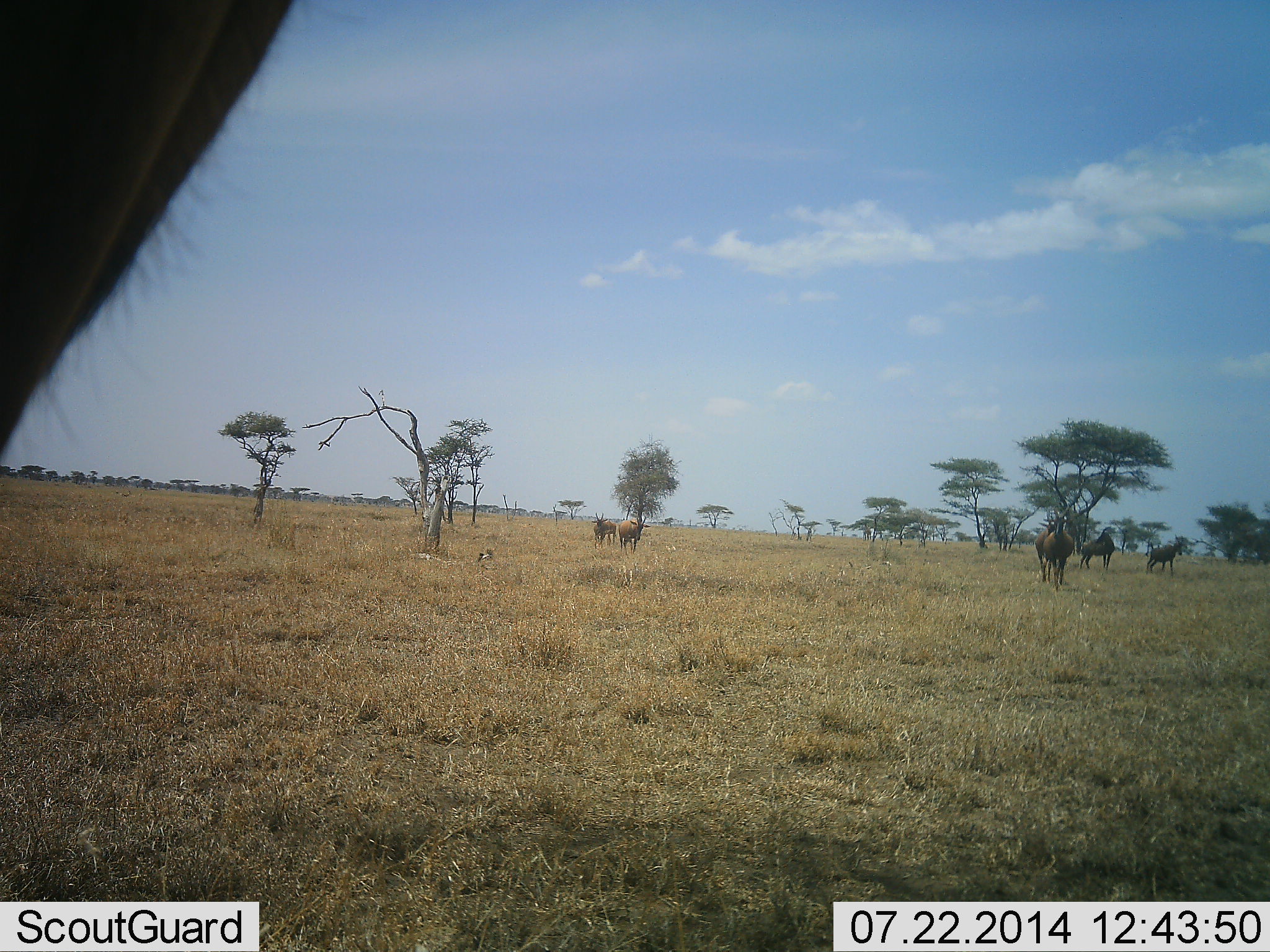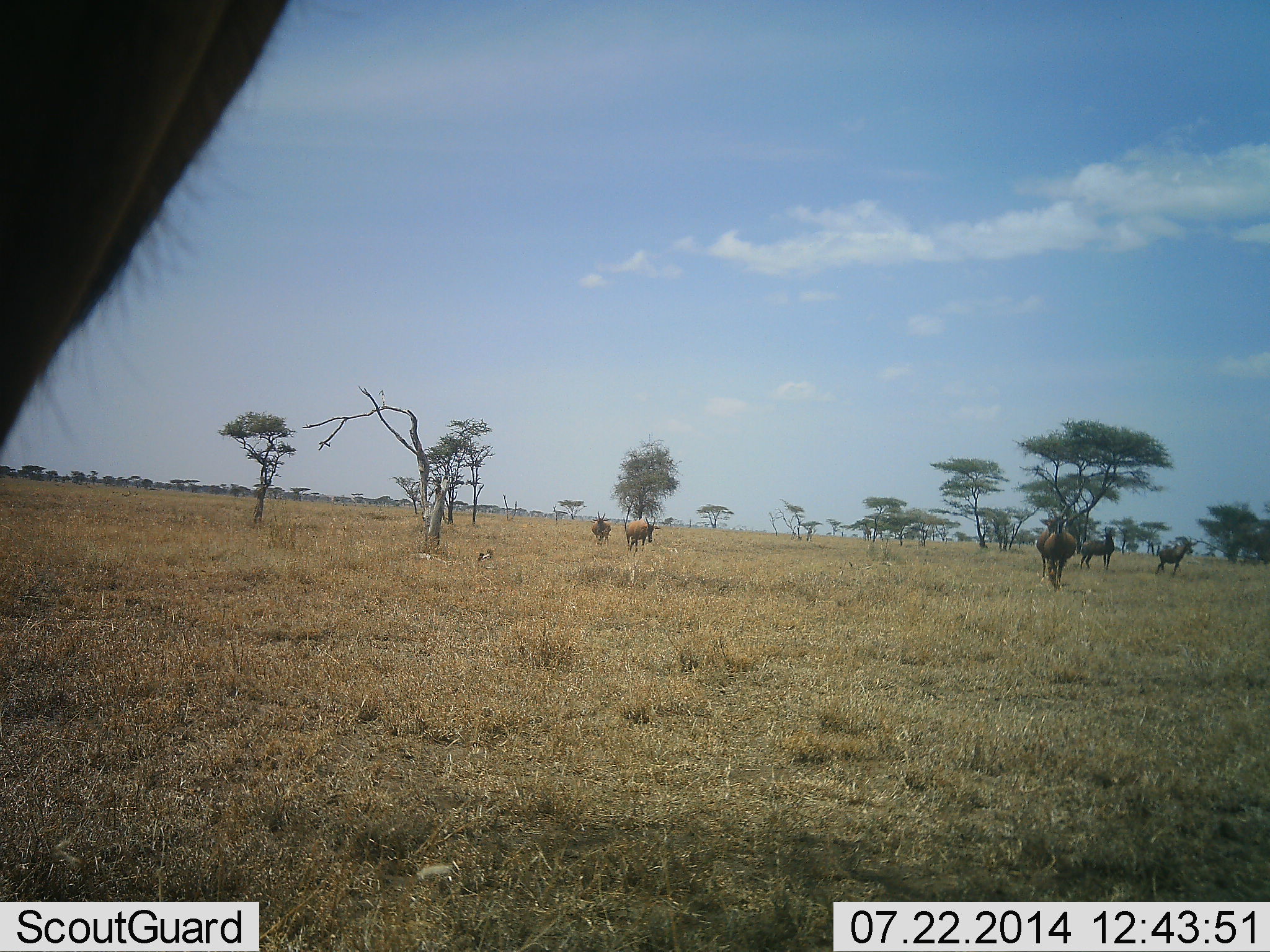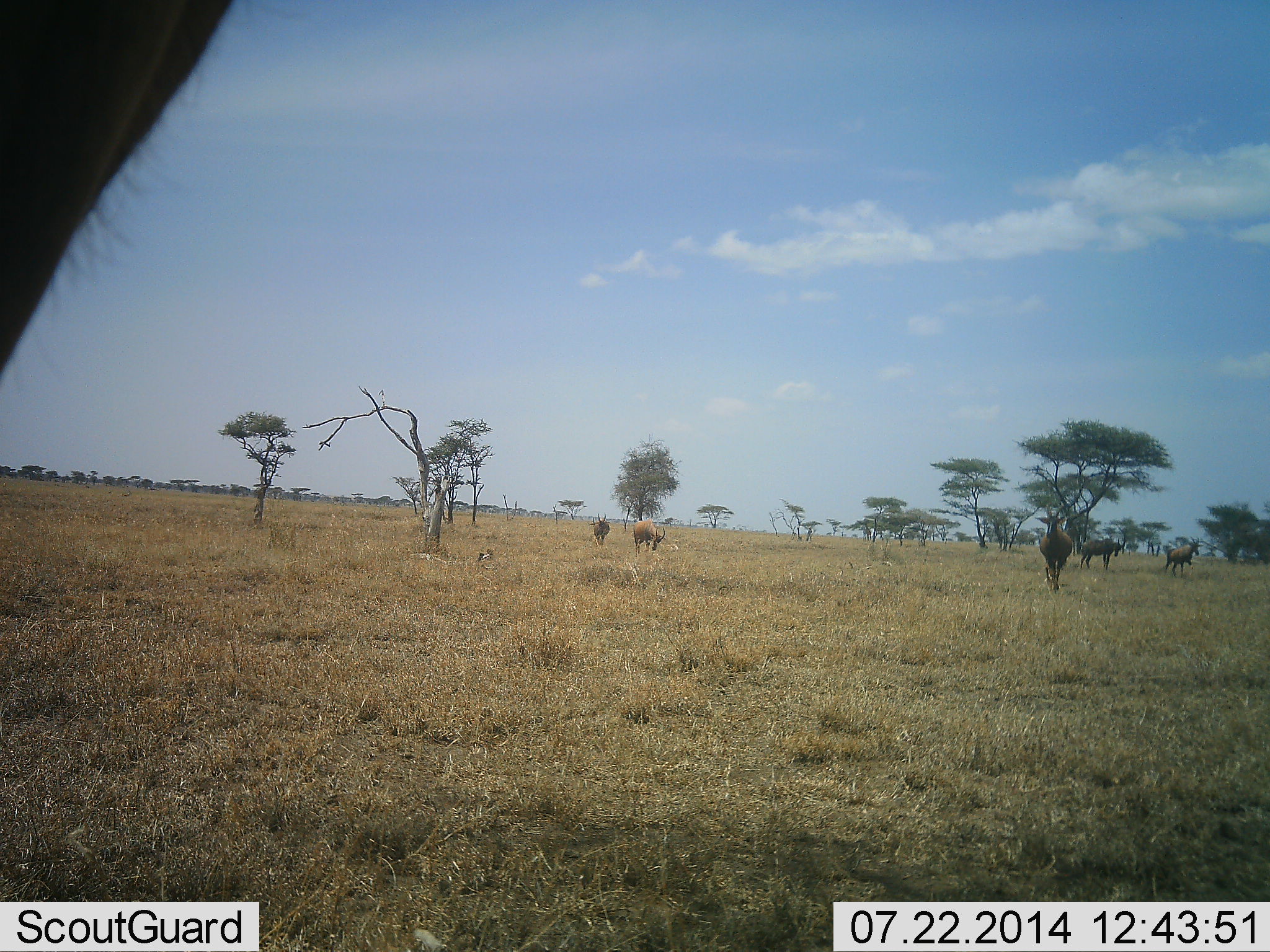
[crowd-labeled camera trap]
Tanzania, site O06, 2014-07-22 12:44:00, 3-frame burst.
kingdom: Animalia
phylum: Chordata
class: Mammalia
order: Artiodactyla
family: Bovidae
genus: Damaliscus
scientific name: Damaliscus lunatus jimela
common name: topi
Topi (Damaliscus lunatus jimela), count 7. Behavior (volunteer vote fractions): standing 50%, resting 0%, moving 75%, interacting 12%. Young present (vote fraction): 0%. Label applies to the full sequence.